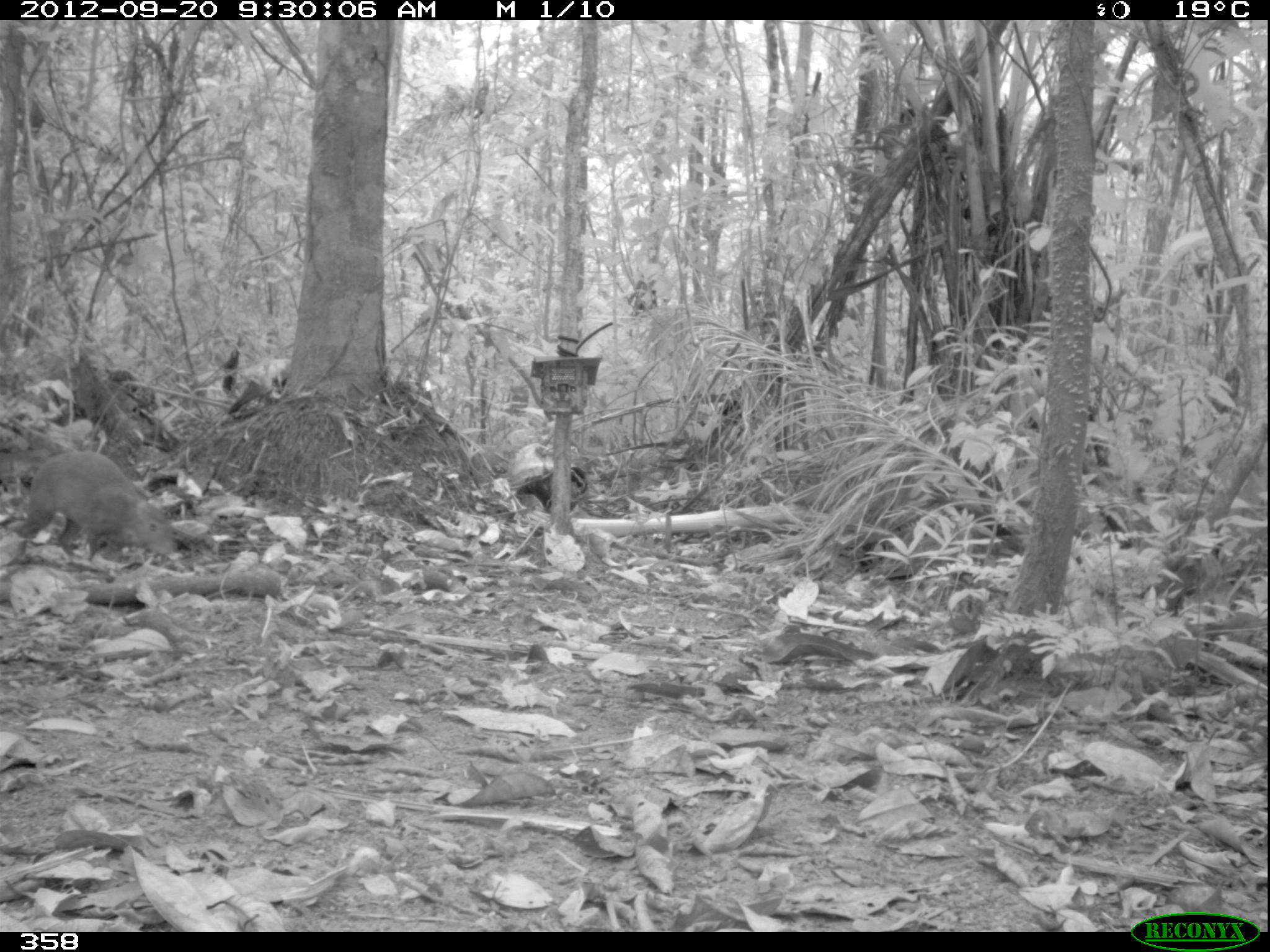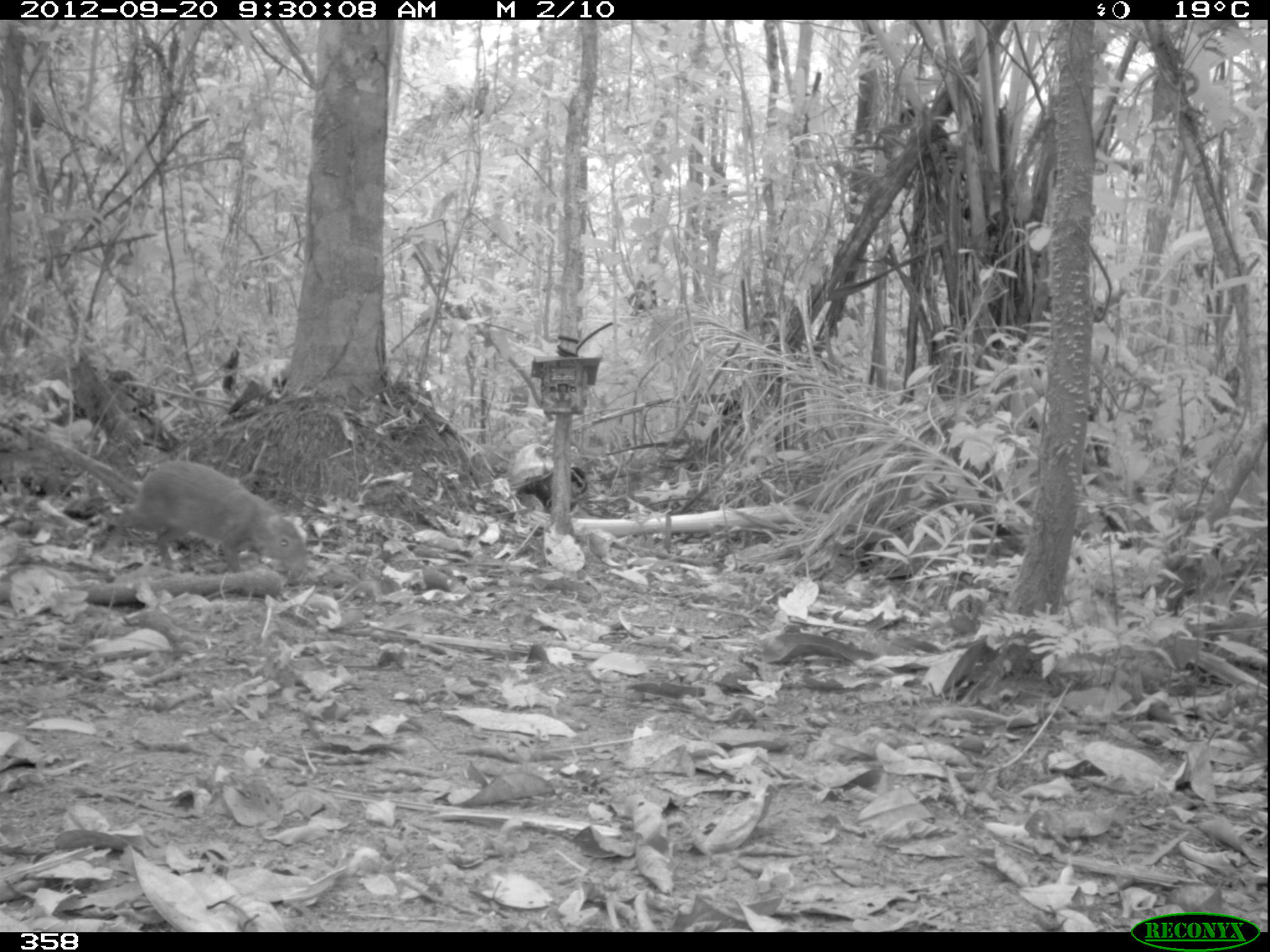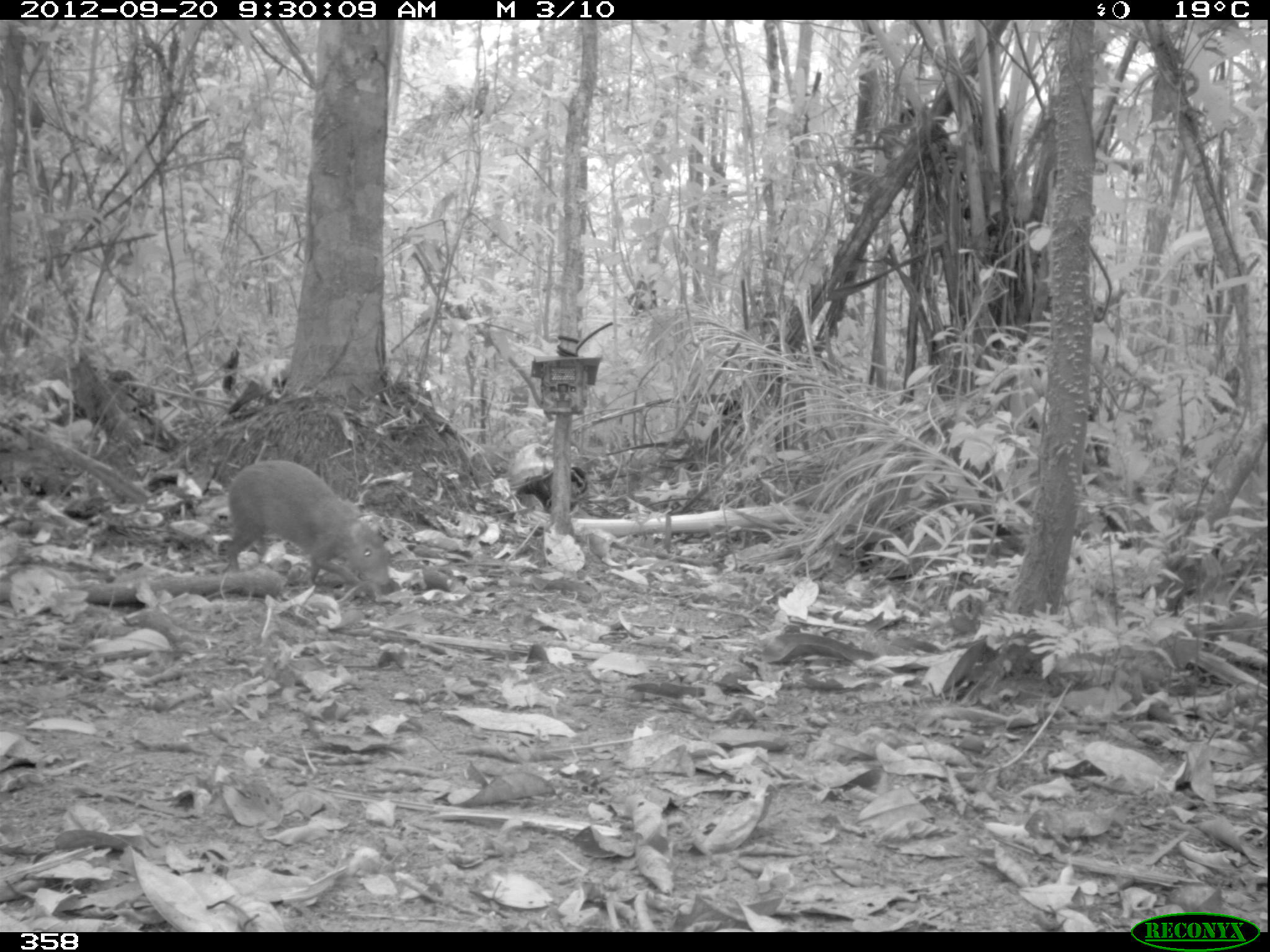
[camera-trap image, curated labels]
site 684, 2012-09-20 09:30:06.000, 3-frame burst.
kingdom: Animalia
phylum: Chordata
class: Mammalia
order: Rodentia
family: Dasyproctidae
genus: Dasyprocta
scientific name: Dasyprocta punctata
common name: central american agouti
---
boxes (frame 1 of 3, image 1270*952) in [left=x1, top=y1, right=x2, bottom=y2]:
dasyprocta punctata: [left=15, top=450, right=178, bottom=560]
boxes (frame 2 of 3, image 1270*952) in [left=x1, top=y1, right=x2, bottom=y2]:
dasyprocta punctata: [left=109, top=460, right=307, bottom=570]